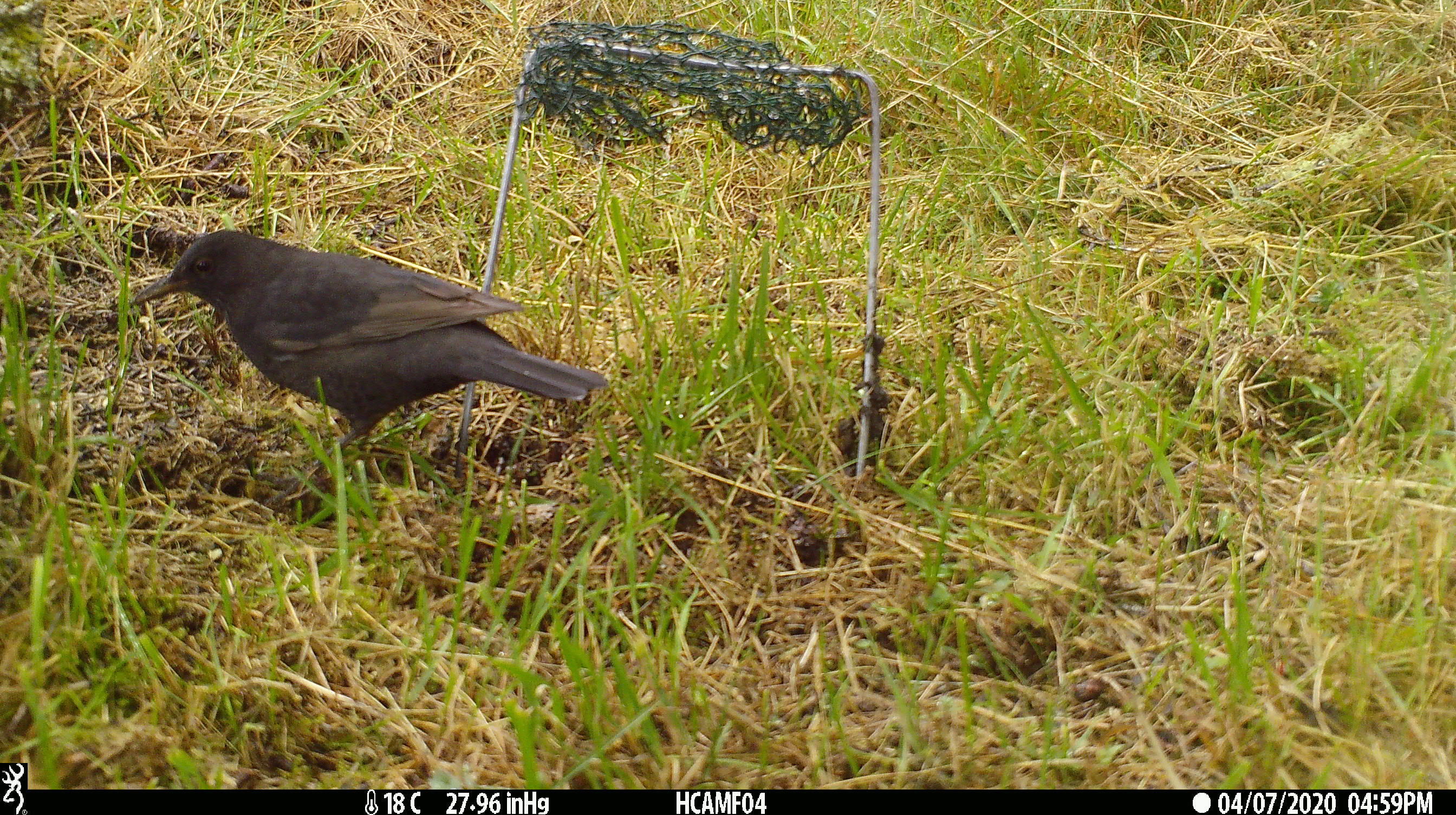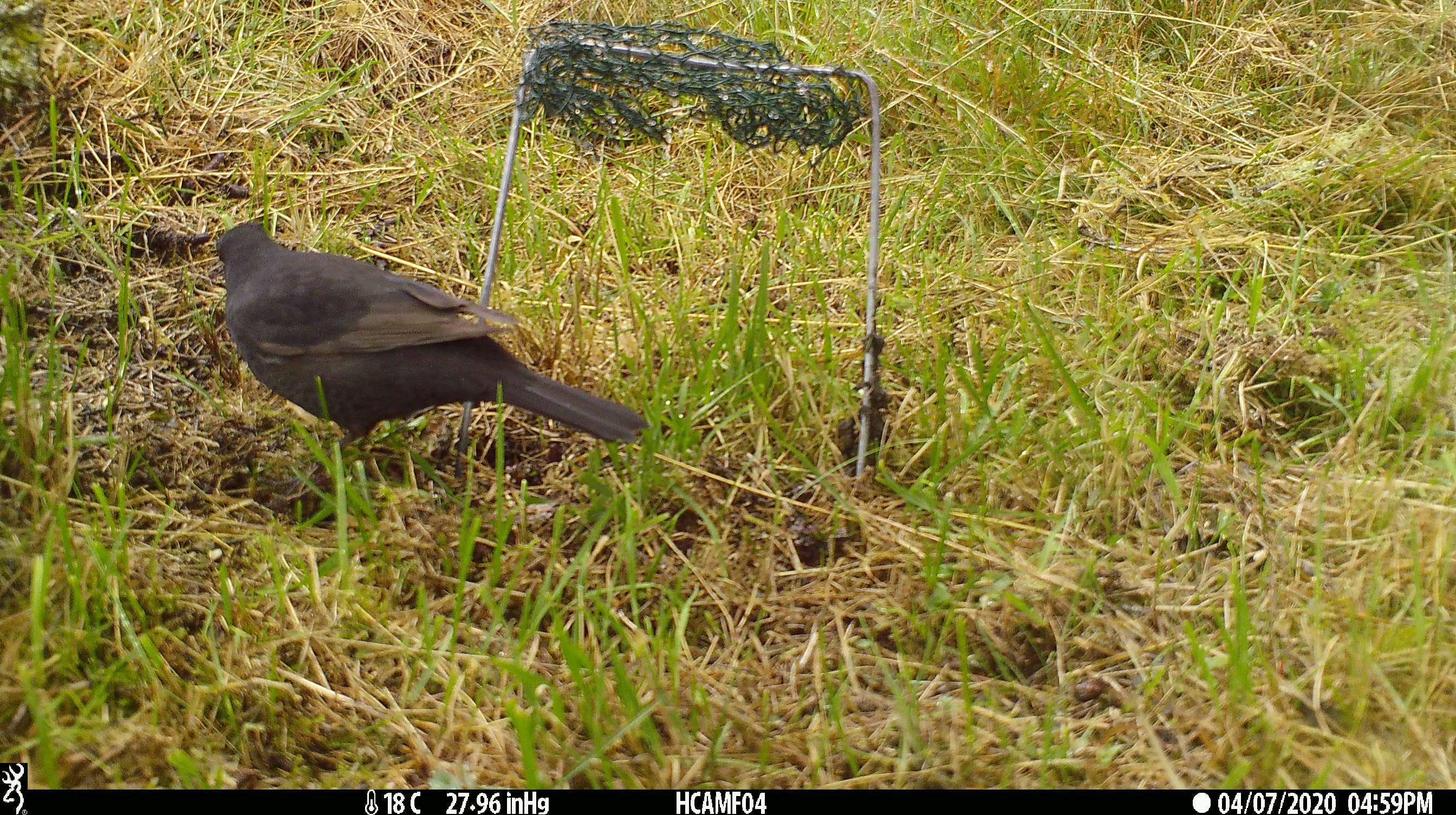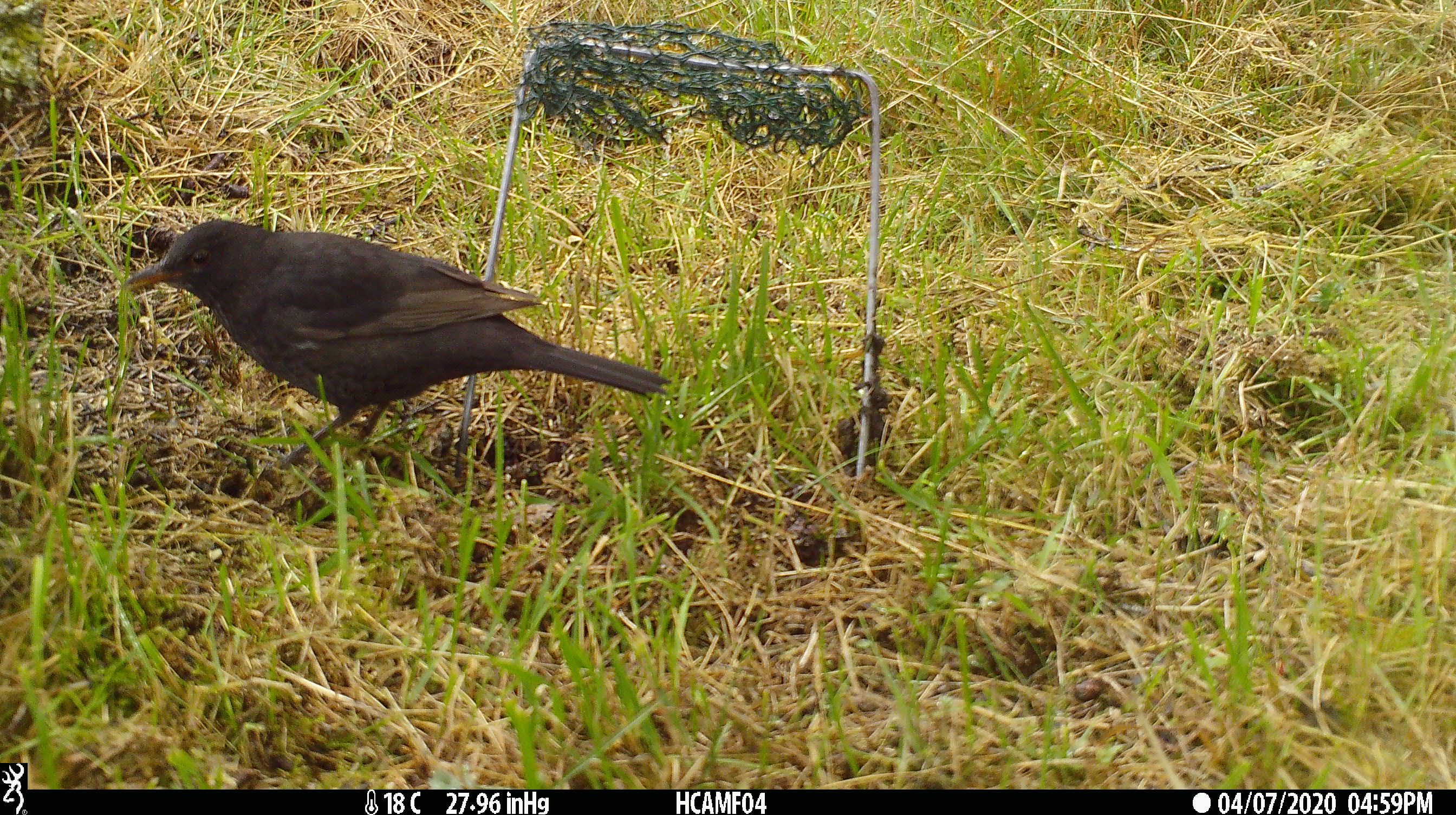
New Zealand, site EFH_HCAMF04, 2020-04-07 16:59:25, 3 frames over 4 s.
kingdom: Animalia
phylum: Chordata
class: Aves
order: Passeriformes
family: Turdidae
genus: Turdus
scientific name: Turdus merula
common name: eurasian blackbird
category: blackbird